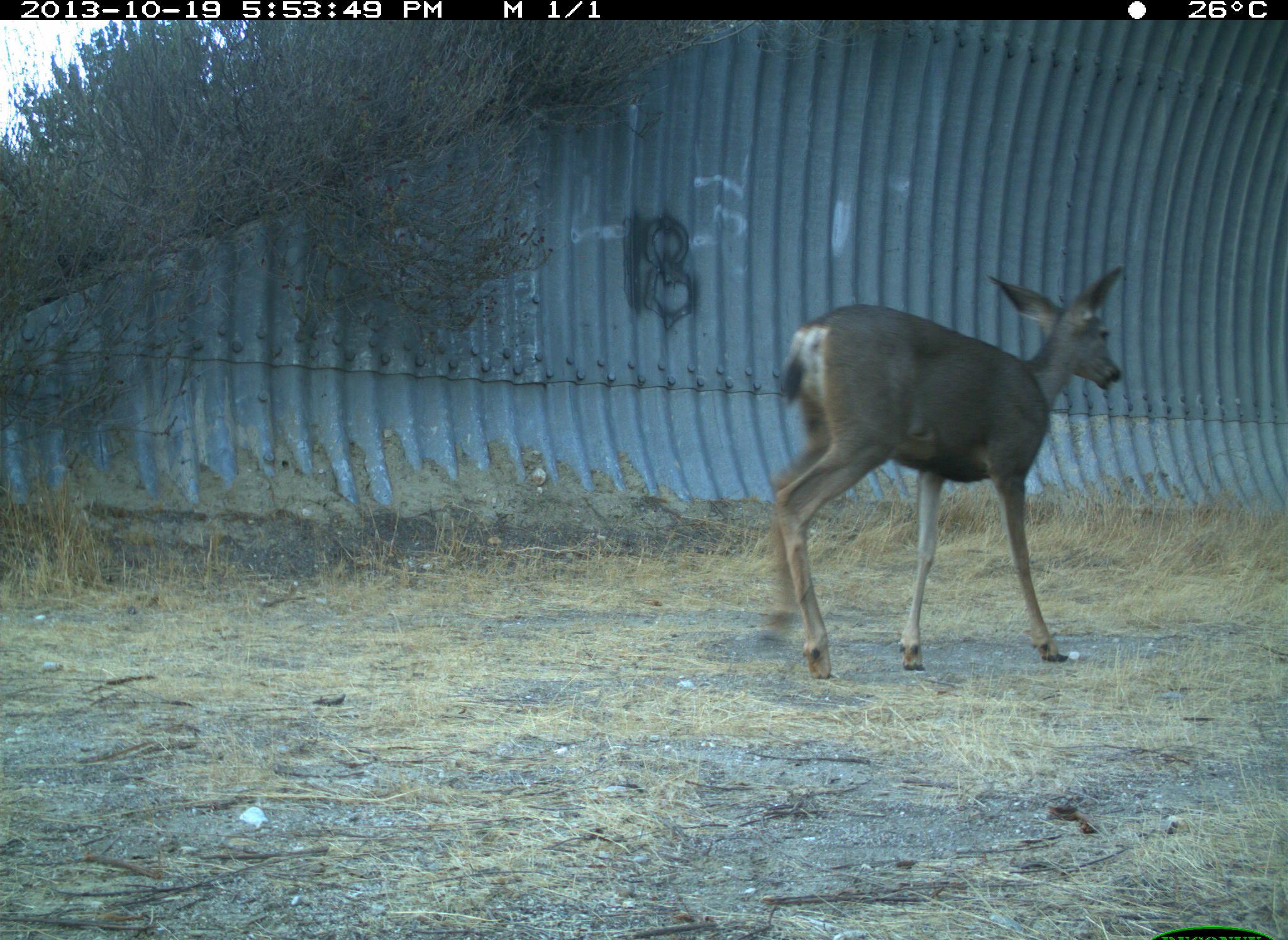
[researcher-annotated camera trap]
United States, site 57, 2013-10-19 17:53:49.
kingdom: Animalia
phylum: Chordata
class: Mammalia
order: Artiodactyla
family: Cervidae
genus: Odocoileus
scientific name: Odocoileus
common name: deer